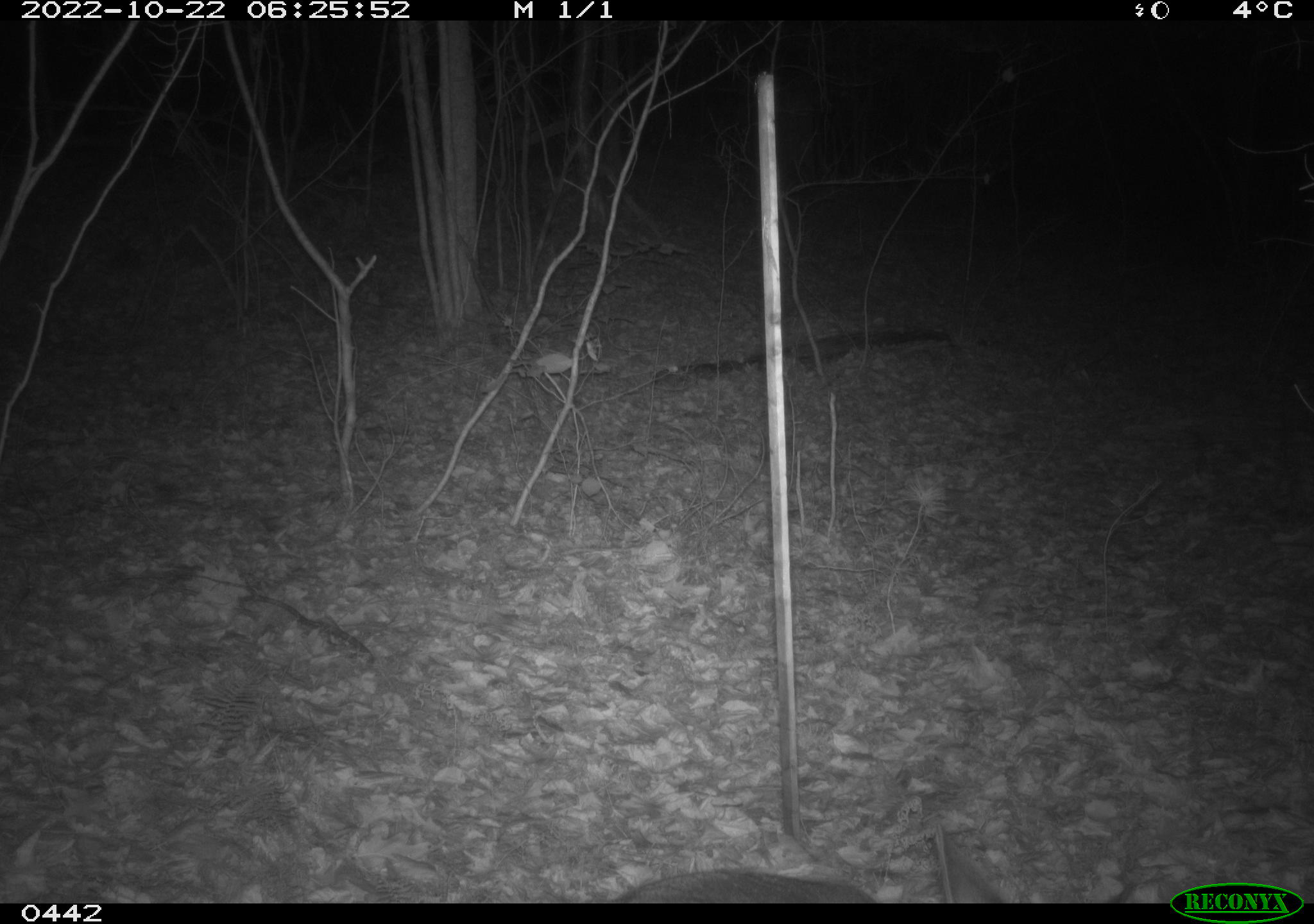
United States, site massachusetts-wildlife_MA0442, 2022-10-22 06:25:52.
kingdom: Animalia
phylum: Chordata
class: Mammalia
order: Artiodactyla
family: Cervidae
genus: Odocoileus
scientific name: Odocoileus virginianus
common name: white-tailed deer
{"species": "white-tailed deer (Odocoileus virginianus)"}